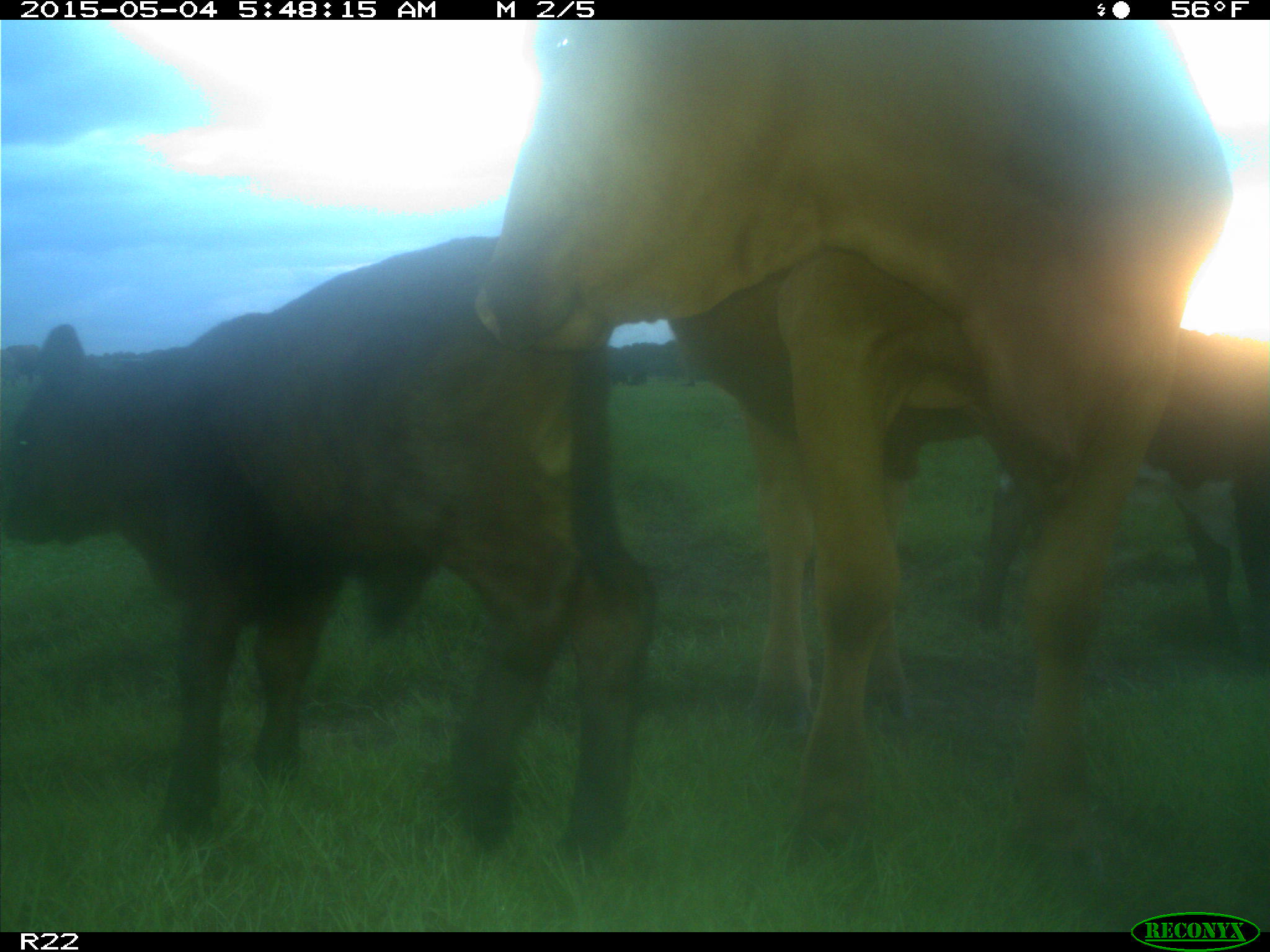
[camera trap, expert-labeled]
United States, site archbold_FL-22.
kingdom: Animalia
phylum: Chordata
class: Mammalia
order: Artiodactyla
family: Bovidae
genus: Bos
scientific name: Bos taurus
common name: domestic cow